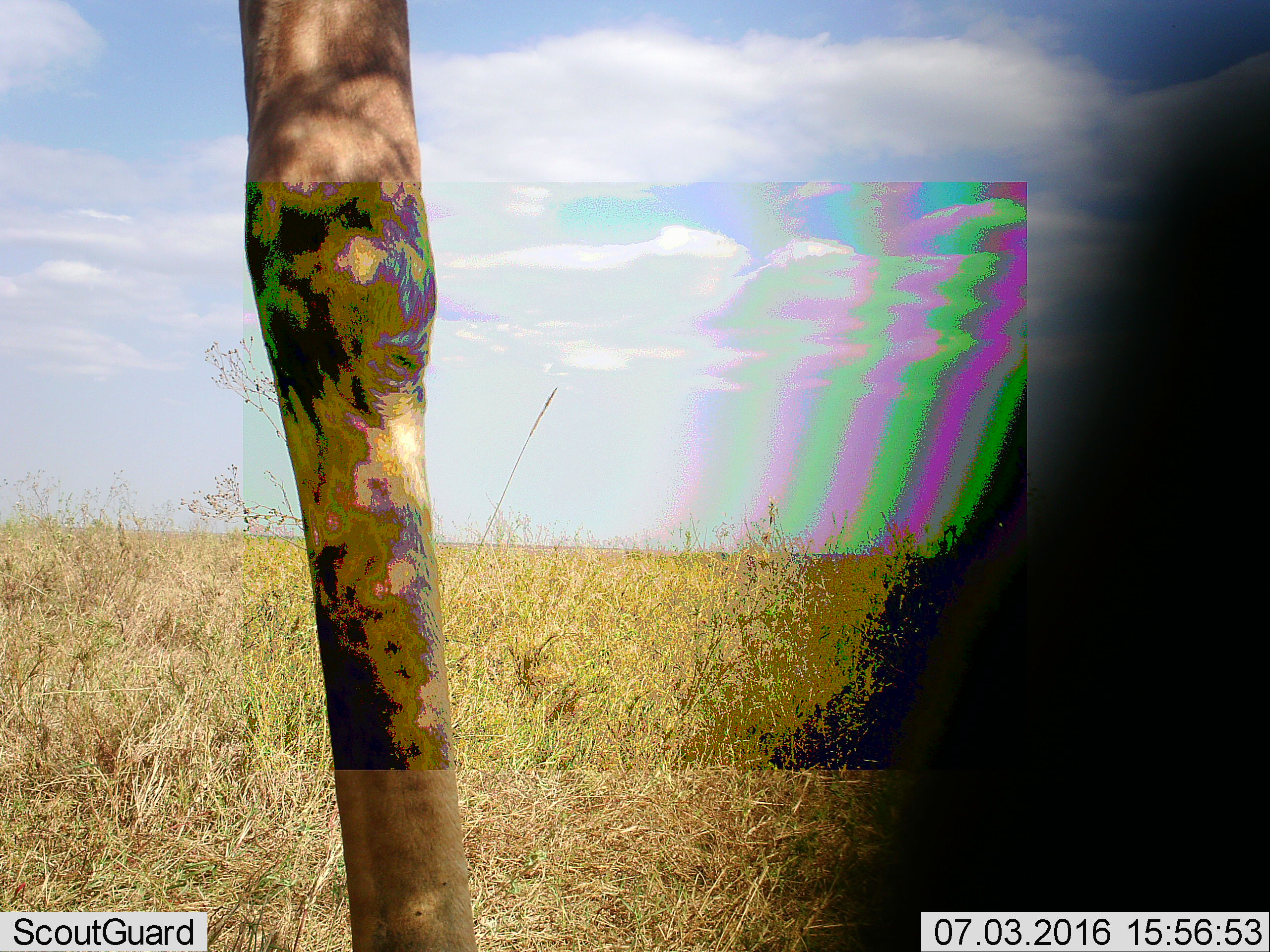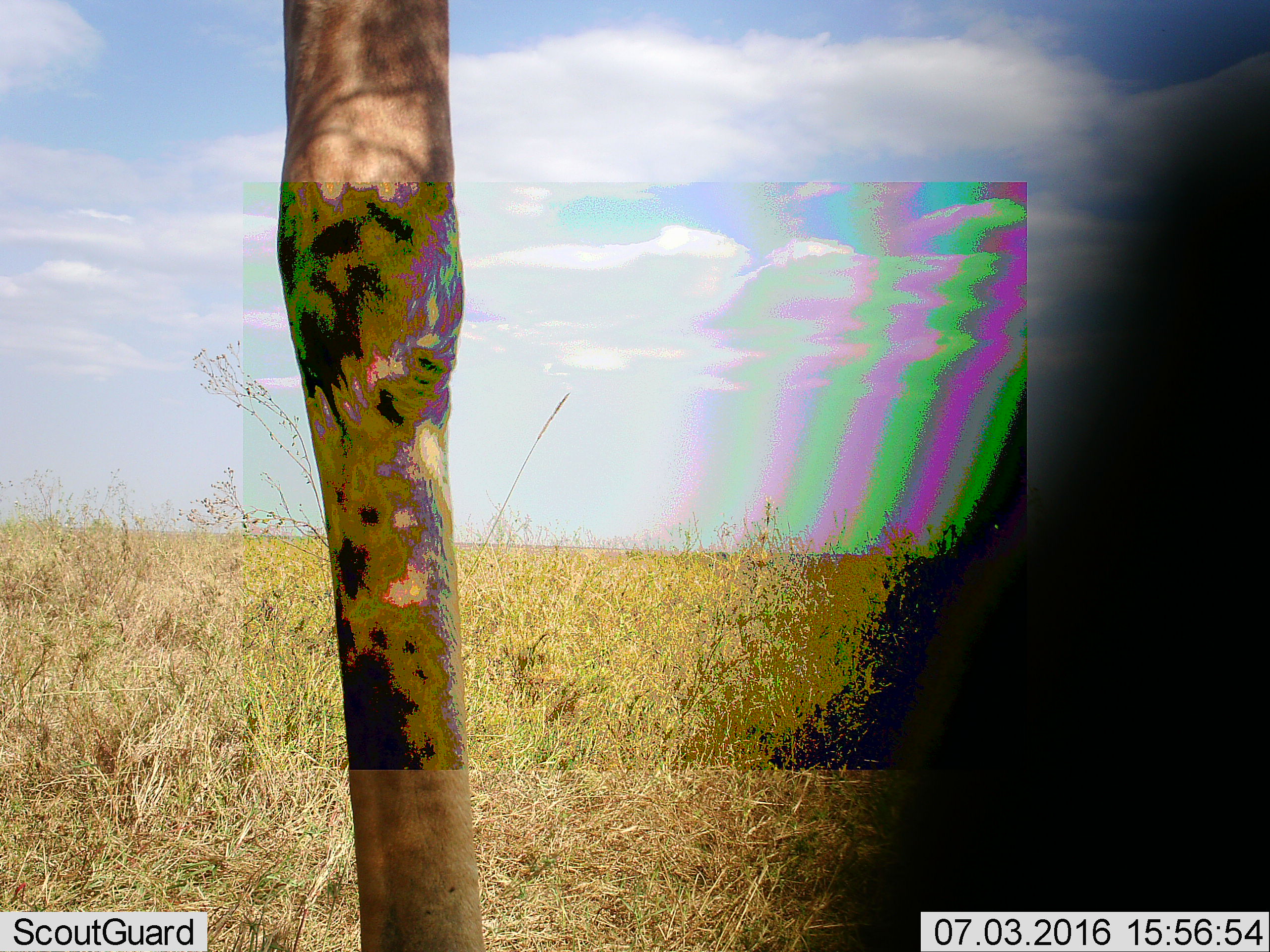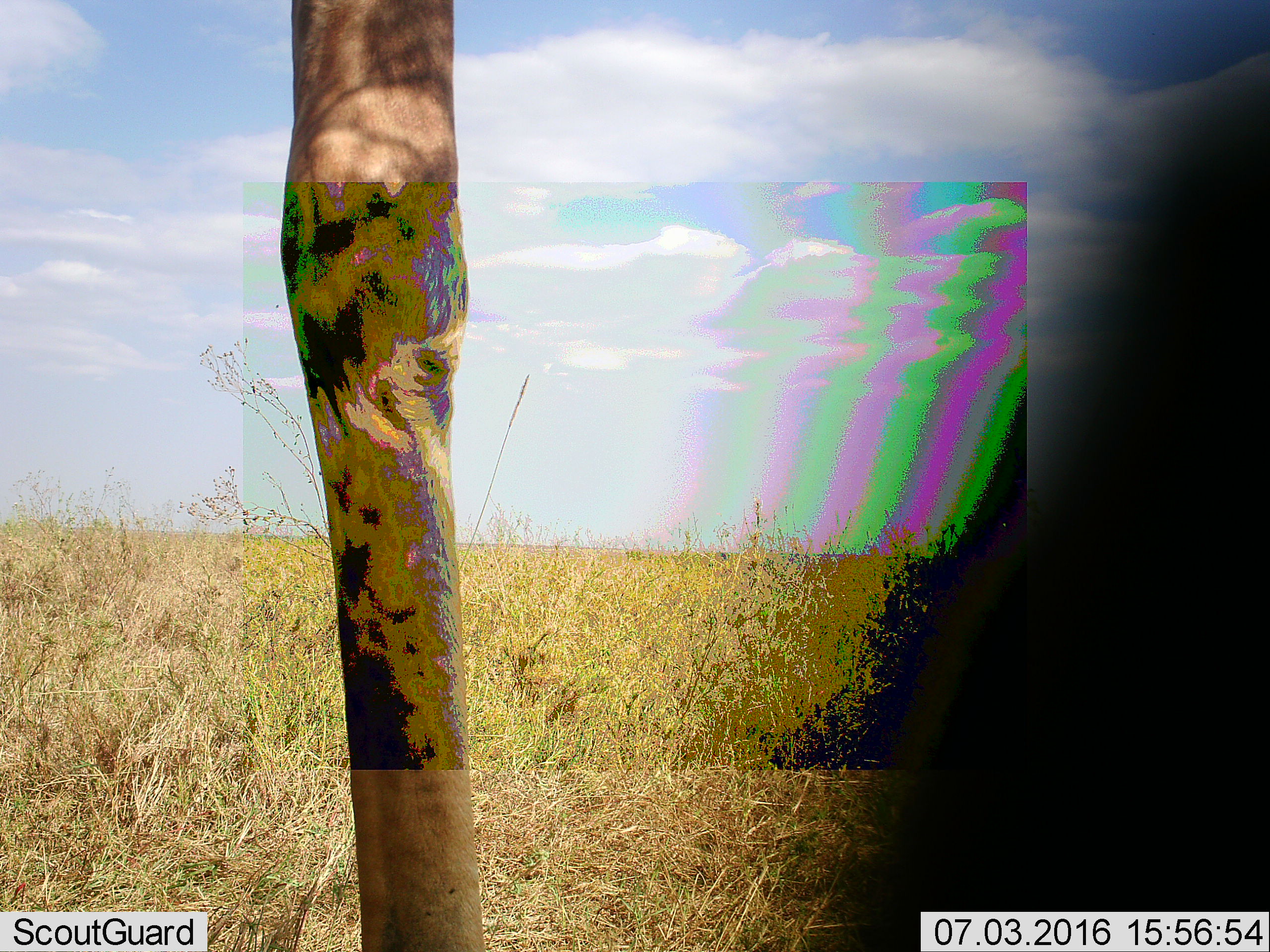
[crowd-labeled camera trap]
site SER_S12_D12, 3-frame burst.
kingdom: Animalia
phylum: Chordata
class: Mammalia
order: Artiodactyla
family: Giraffidae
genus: Giraffa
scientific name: Giraffa camelopardalis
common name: giraffe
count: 1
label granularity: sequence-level